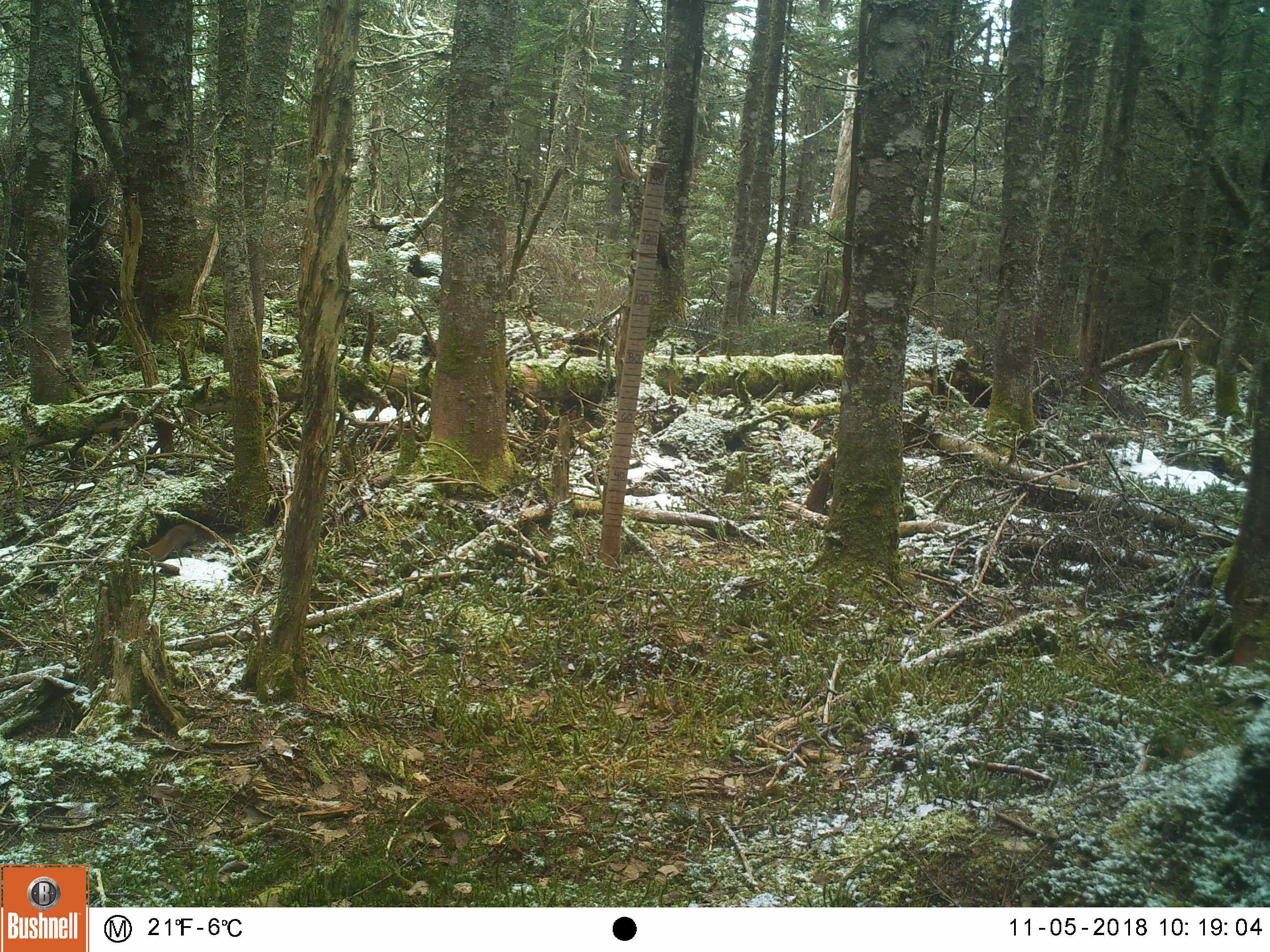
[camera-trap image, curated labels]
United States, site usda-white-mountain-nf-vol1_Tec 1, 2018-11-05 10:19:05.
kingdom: Animalia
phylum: Chordata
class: Mammalia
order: Rodentia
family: Sciuridae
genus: Tamiasciurus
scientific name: Tamiasciurus hudsonicus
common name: red squirrel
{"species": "red squirrel (Tamiasciurus hudsonicus)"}